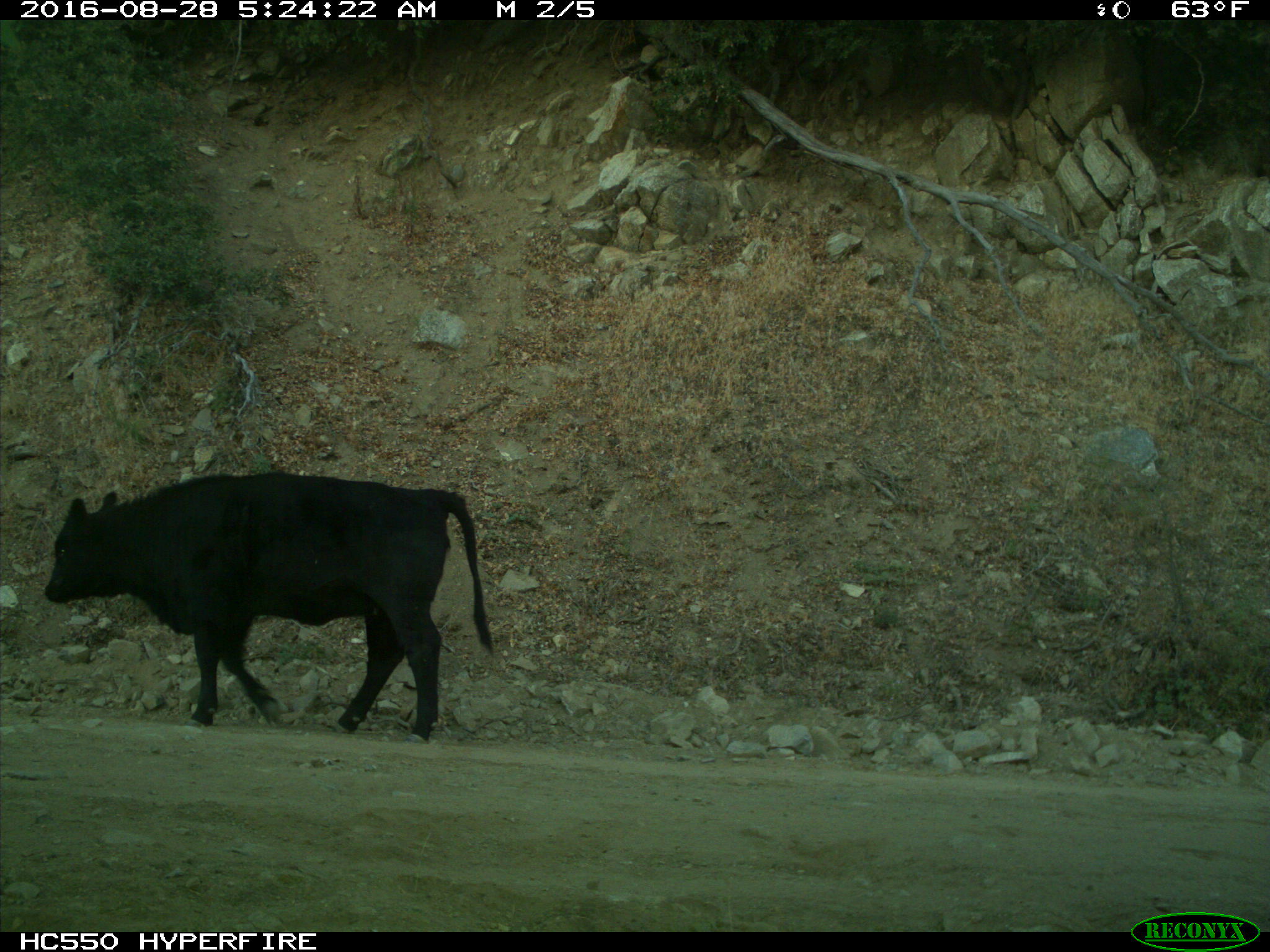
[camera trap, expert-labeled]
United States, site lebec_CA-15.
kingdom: Animalia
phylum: Chordata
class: Mammalia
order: Artiodactyla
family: Bovidae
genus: Bos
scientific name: Bos taurus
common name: domestic cow